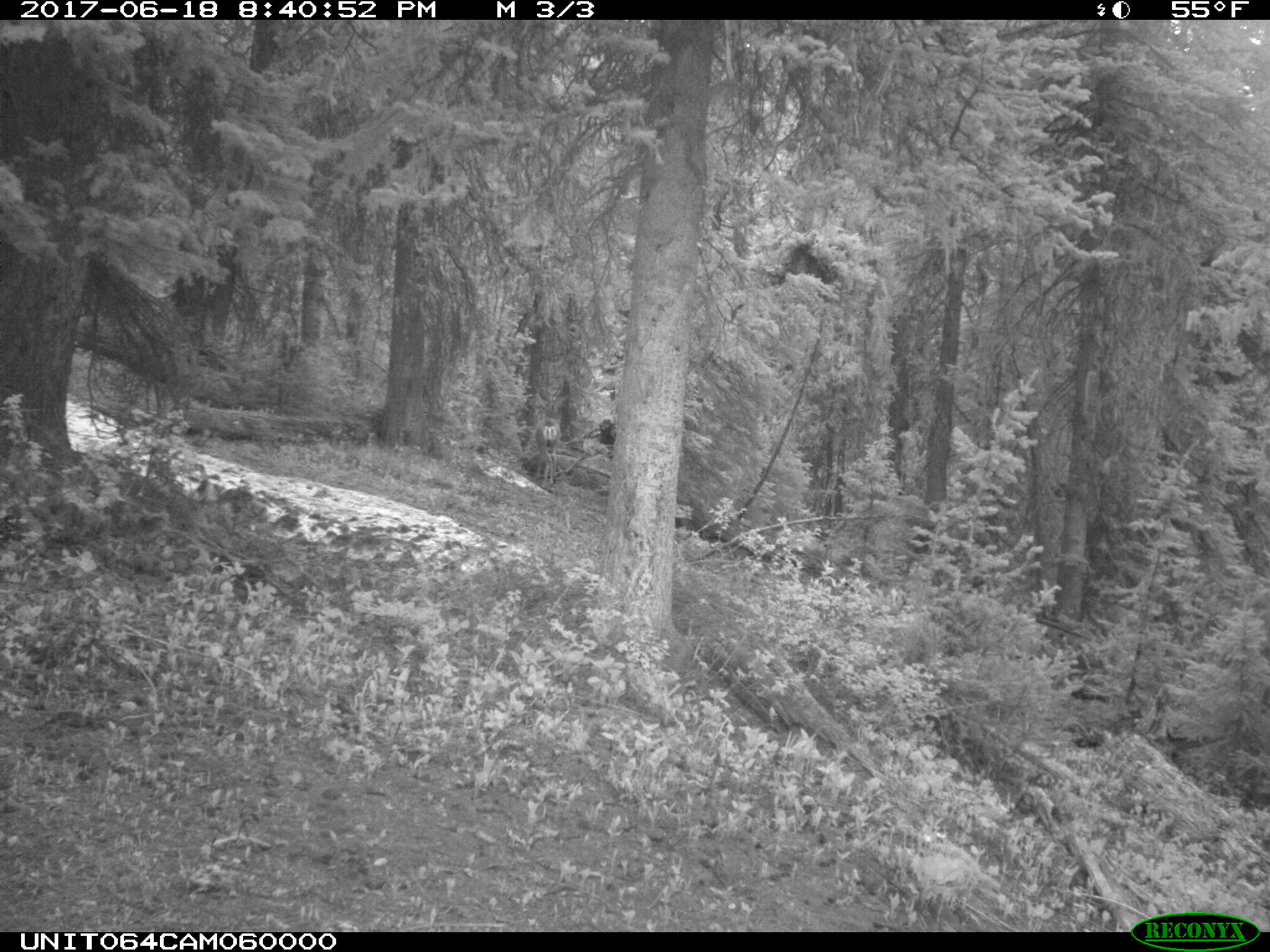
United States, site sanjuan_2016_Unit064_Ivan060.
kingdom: Animalia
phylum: Chordata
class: Mammalia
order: Artiodactyla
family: Cervidae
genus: Odocoileus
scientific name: Odocoileus hemionus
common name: mule deer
Odocoileus hemionus (mule deer).